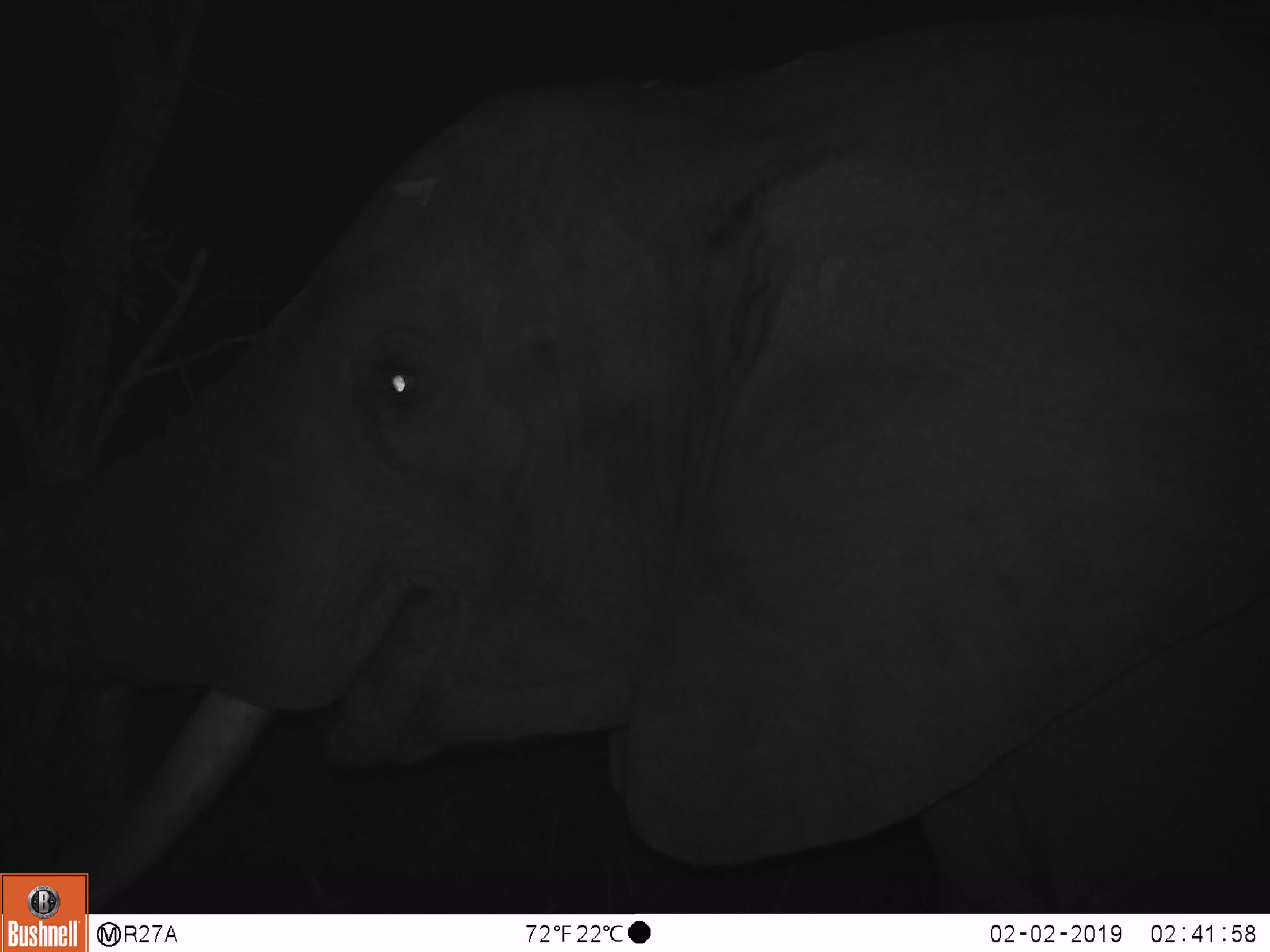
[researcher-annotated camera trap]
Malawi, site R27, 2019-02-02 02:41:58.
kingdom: Animalia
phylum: Chordata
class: Mammalia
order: Proboscidea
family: Elephantidae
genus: Loxodonta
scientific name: Loxodonta africana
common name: african savanna elephant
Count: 1.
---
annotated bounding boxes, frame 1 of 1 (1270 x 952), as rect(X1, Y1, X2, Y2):
african savanna elephant: rect(0, 6, 1268, 862)